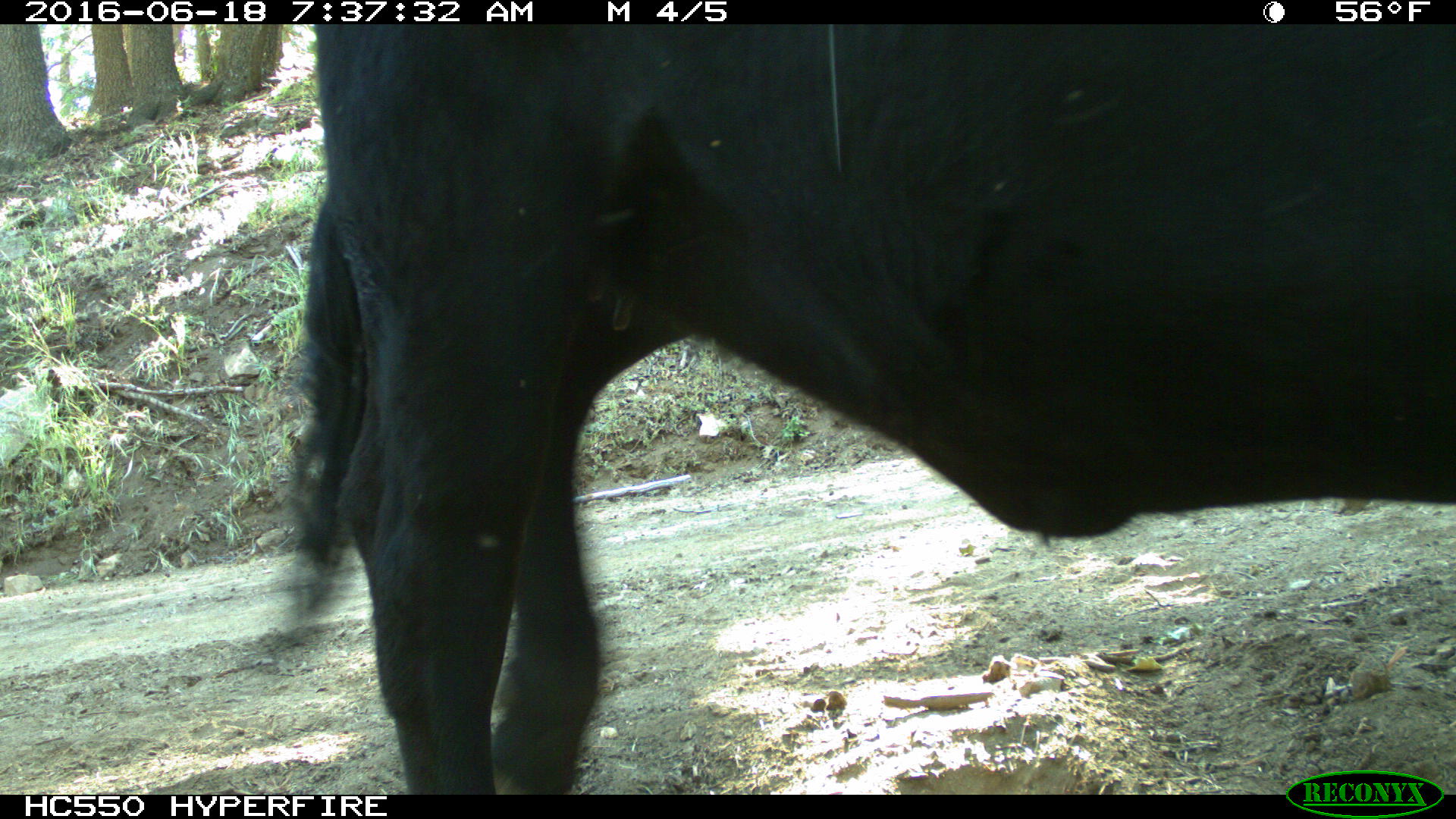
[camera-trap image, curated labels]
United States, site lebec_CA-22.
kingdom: Animalia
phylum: Chordata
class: Mammalia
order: Artiodactyla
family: Bovidae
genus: Bos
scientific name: Bos taurus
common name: domestic cow